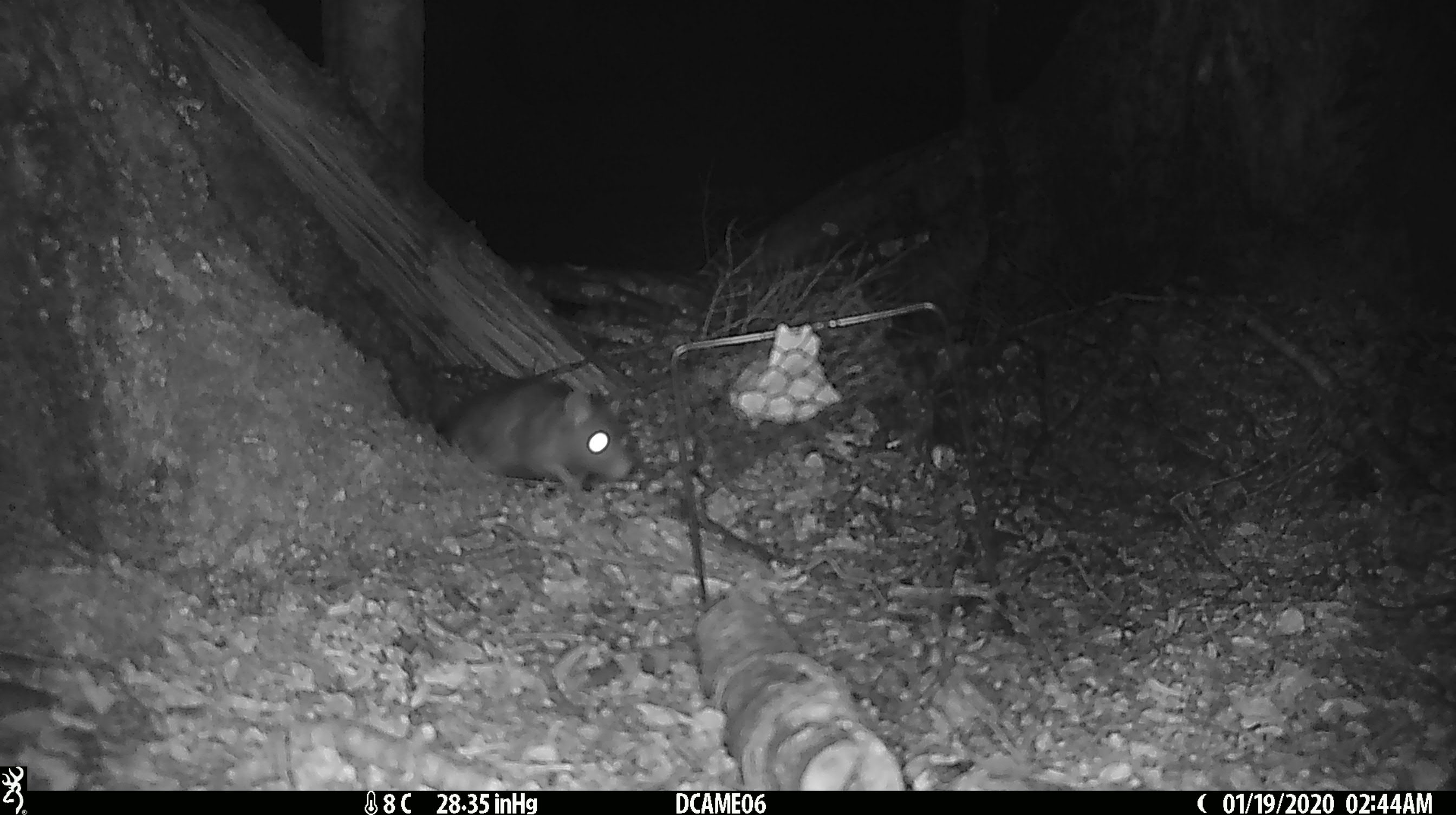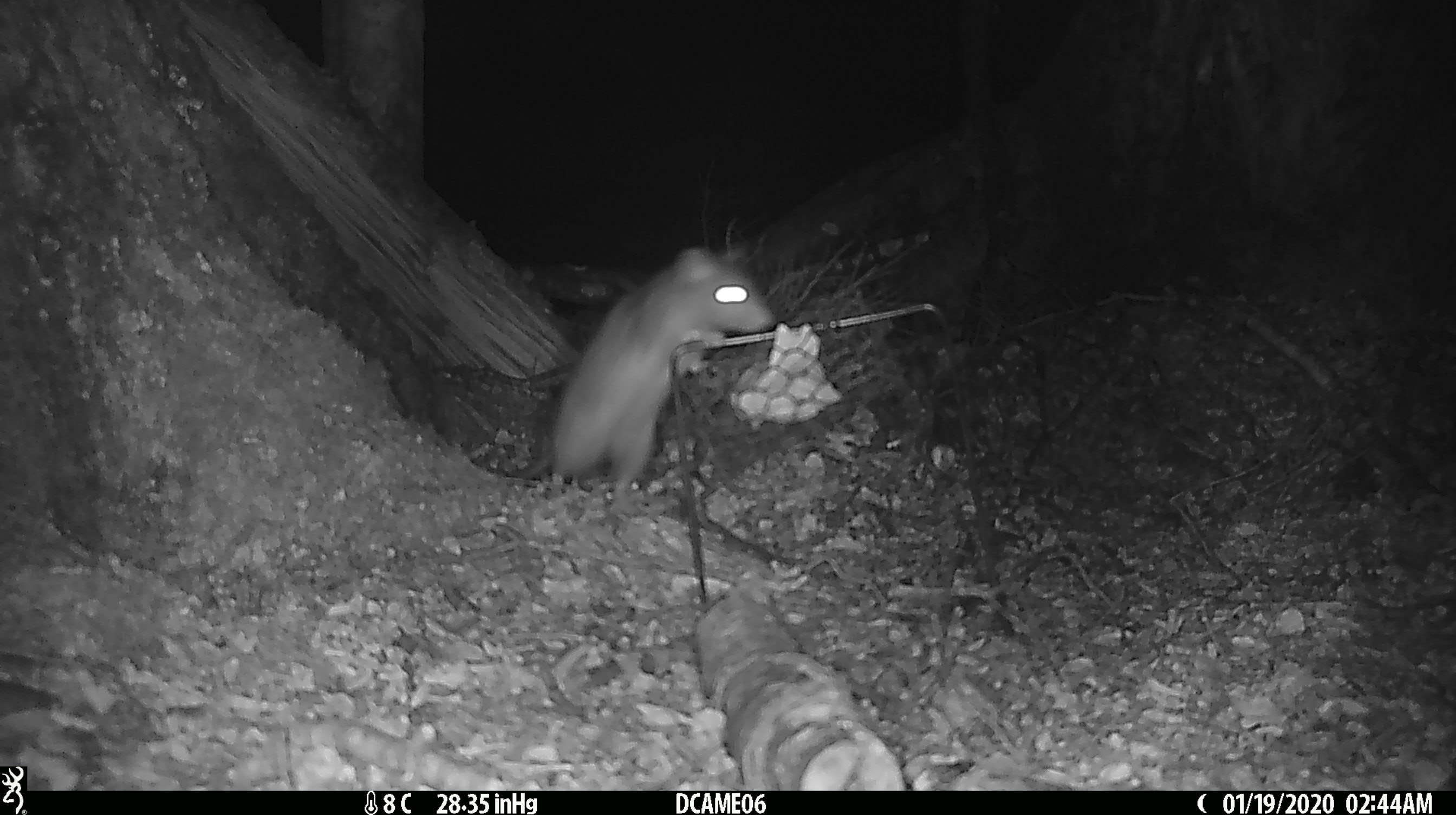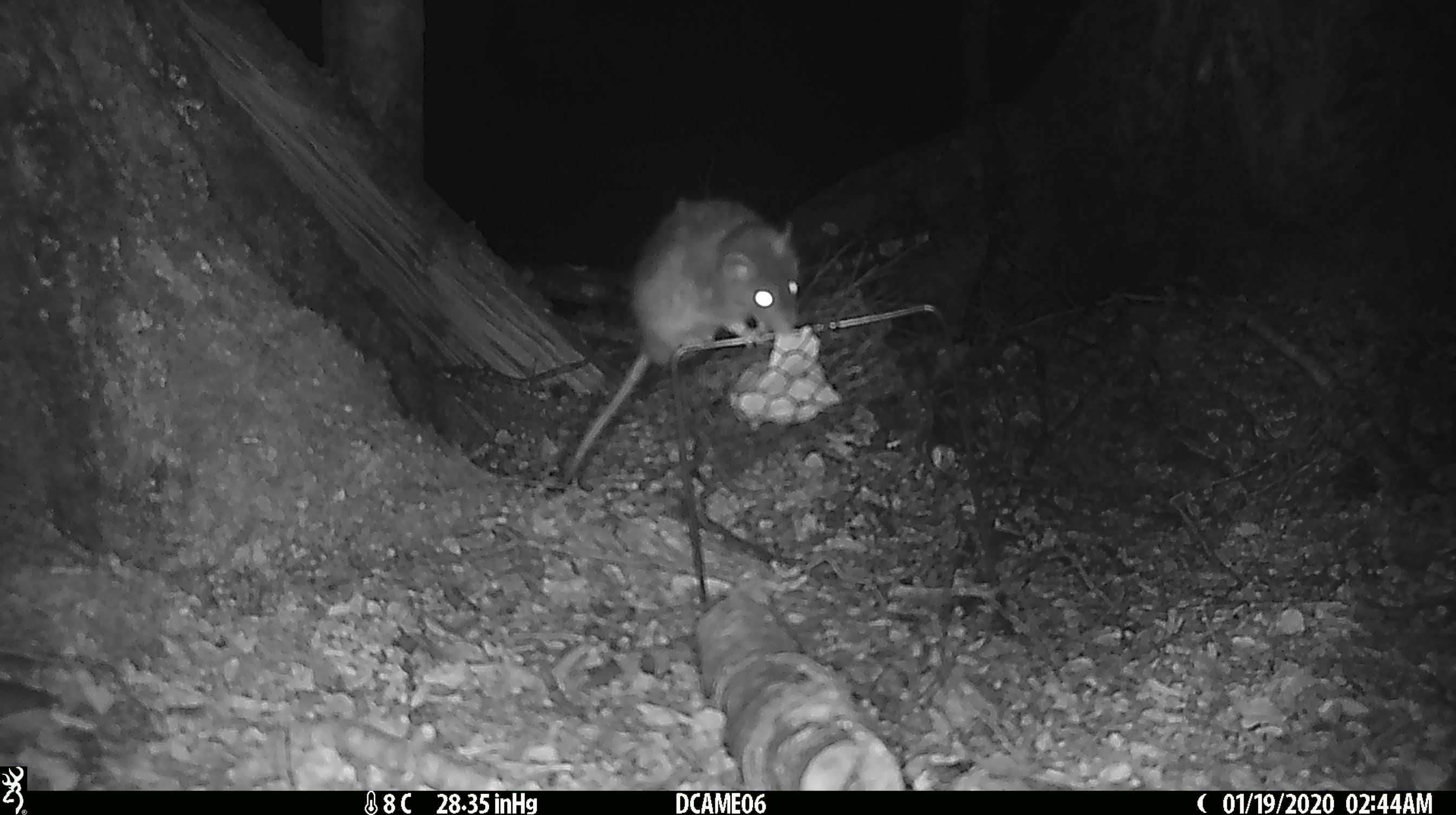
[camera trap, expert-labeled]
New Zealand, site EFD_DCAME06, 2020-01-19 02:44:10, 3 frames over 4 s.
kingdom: Animalia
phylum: Chordata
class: Mammalia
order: Rodentia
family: Muridae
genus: Rattus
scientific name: Rattus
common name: rat